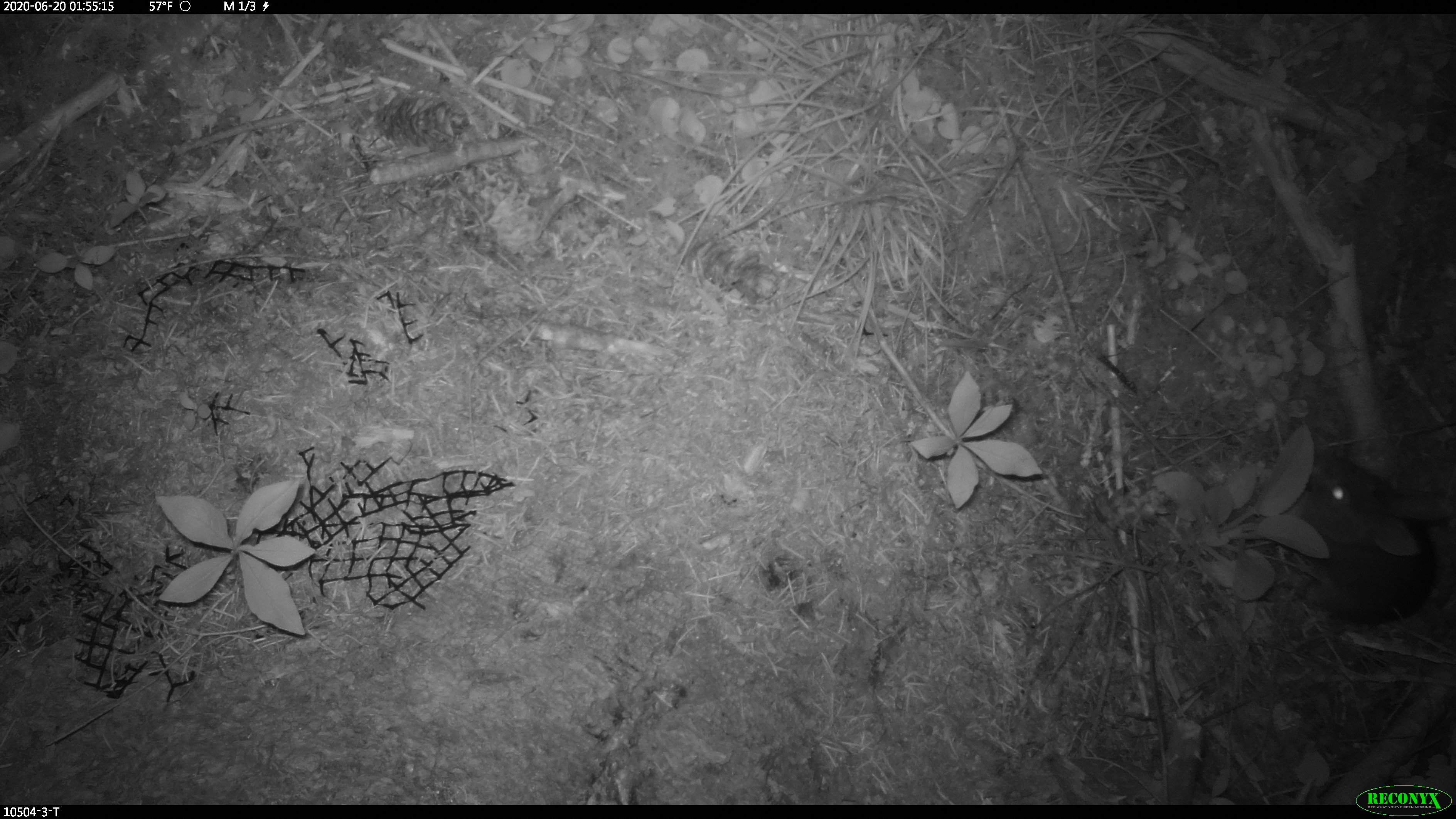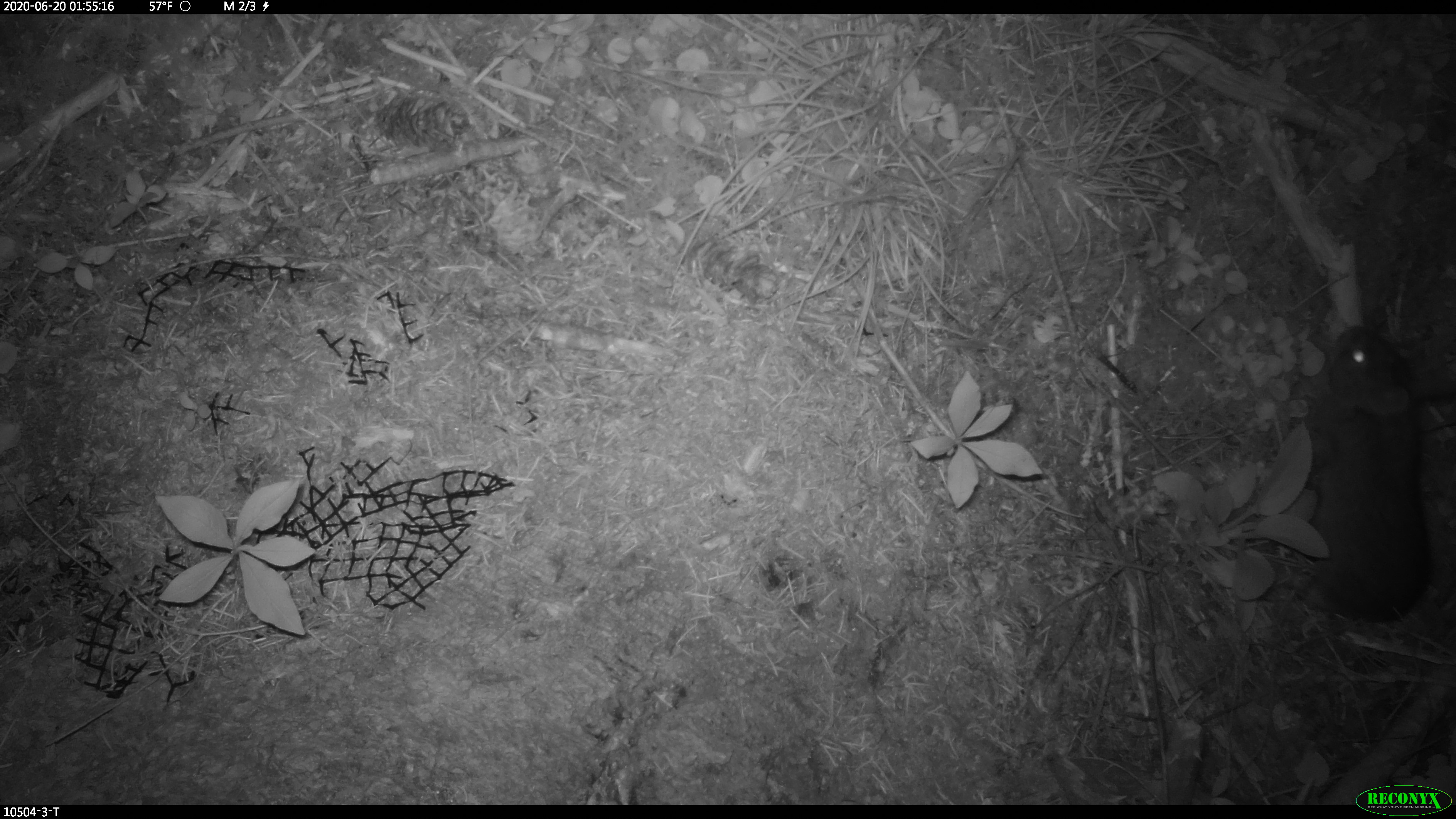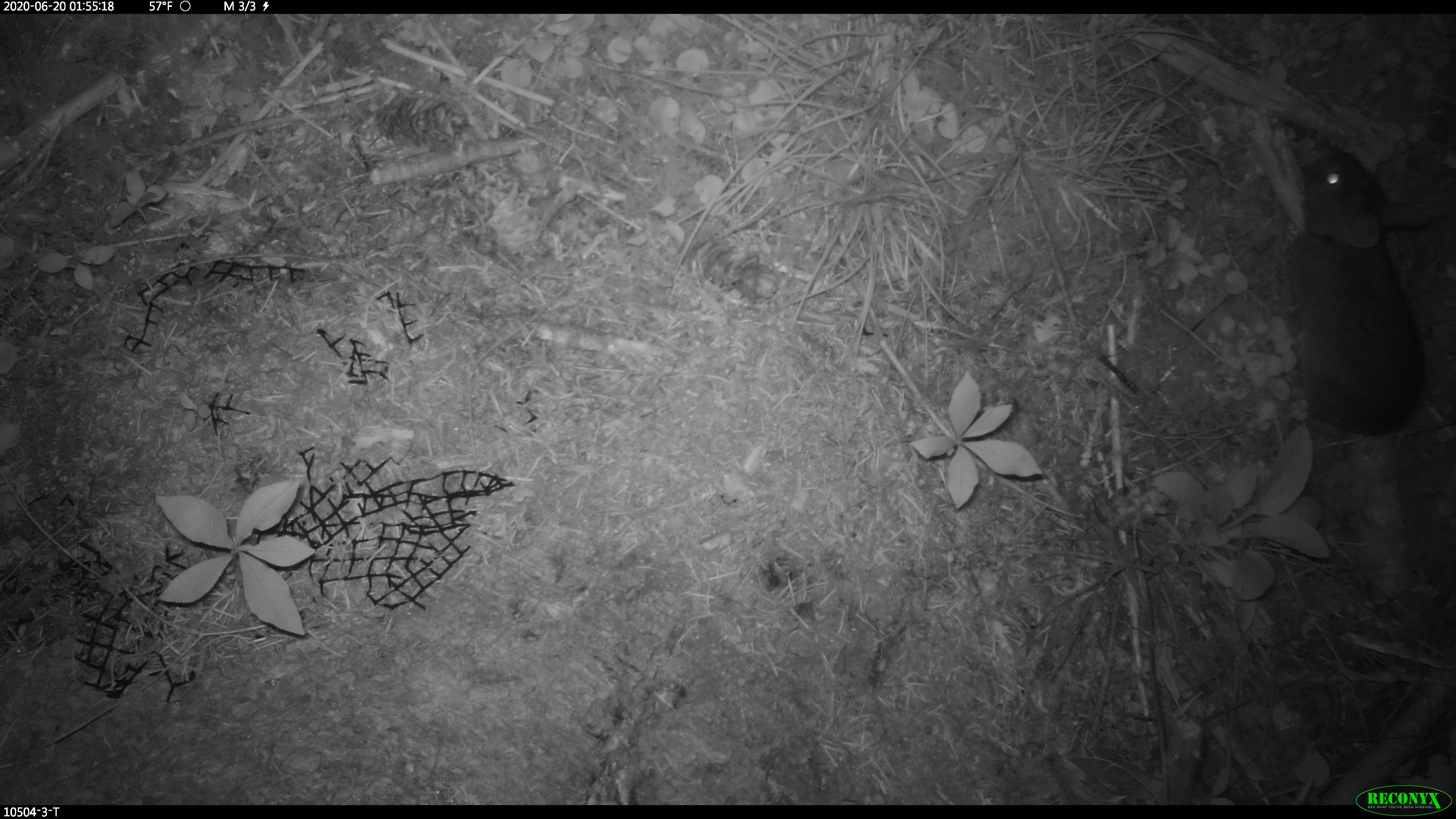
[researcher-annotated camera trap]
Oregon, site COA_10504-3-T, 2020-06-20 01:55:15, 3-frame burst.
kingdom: Animalia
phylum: Chordata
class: Mammalia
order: Lagomorpha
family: Leporidae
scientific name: Leporidae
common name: hares and rabbits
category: leporidae family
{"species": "leporidae family (hares and rabbits) (Leporidae)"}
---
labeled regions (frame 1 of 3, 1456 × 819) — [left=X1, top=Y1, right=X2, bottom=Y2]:
leporidae family: [left=1292, top=459, right=1448, bottom=624]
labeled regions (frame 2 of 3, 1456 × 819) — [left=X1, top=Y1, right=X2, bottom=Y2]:
leporidae family: [left=1298, top=315, right=1436, bottom=640]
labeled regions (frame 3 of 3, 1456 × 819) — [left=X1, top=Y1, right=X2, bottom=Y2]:
leporidae family: [left=1274, top=142, right=1428, bottom=458]